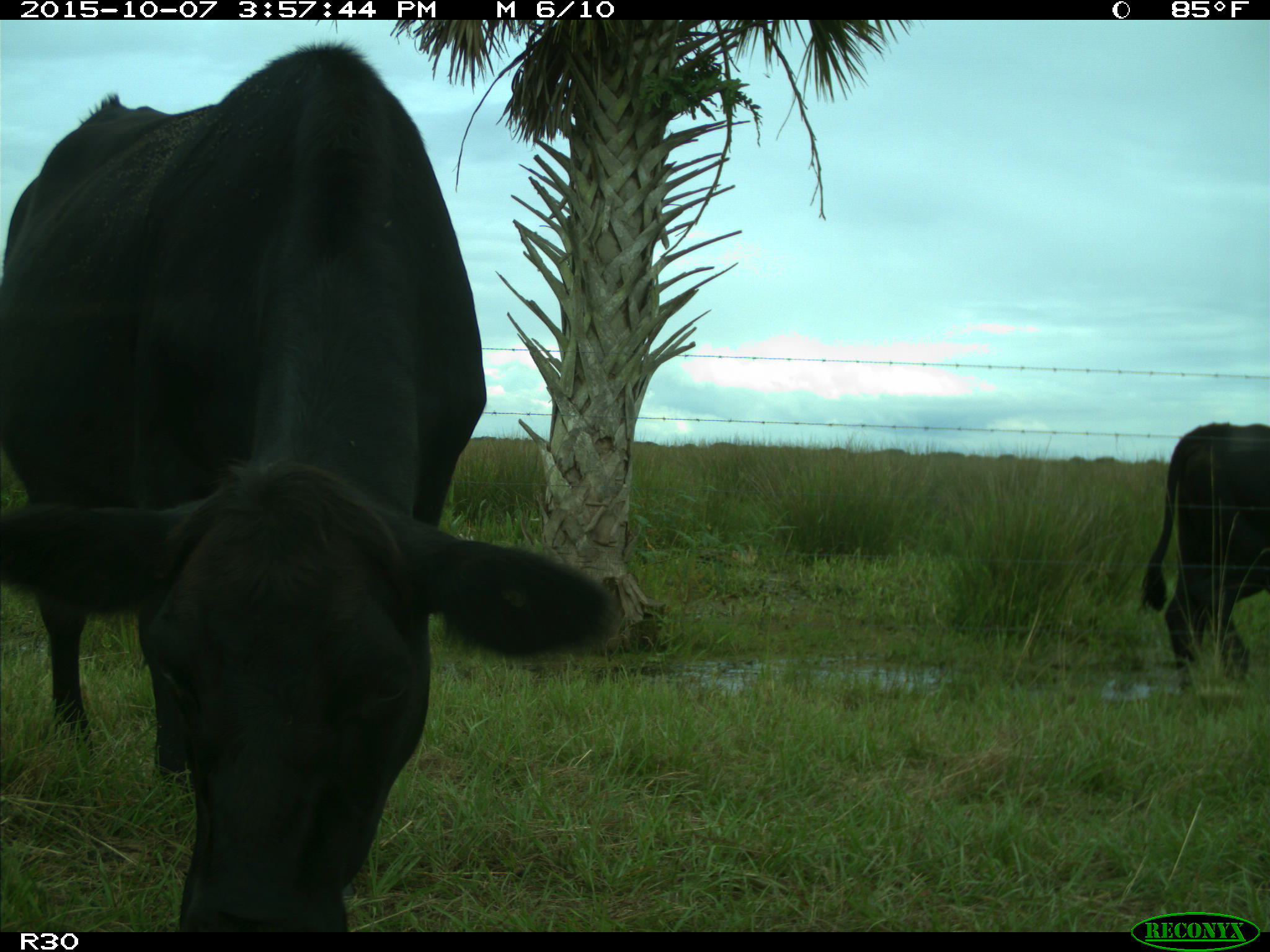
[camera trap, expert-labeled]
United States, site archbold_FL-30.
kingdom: Animalia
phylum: Chordata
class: Mammalia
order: Artiodactyla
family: Bovidae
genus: Bos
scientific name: Bos taurus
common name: domestic cow